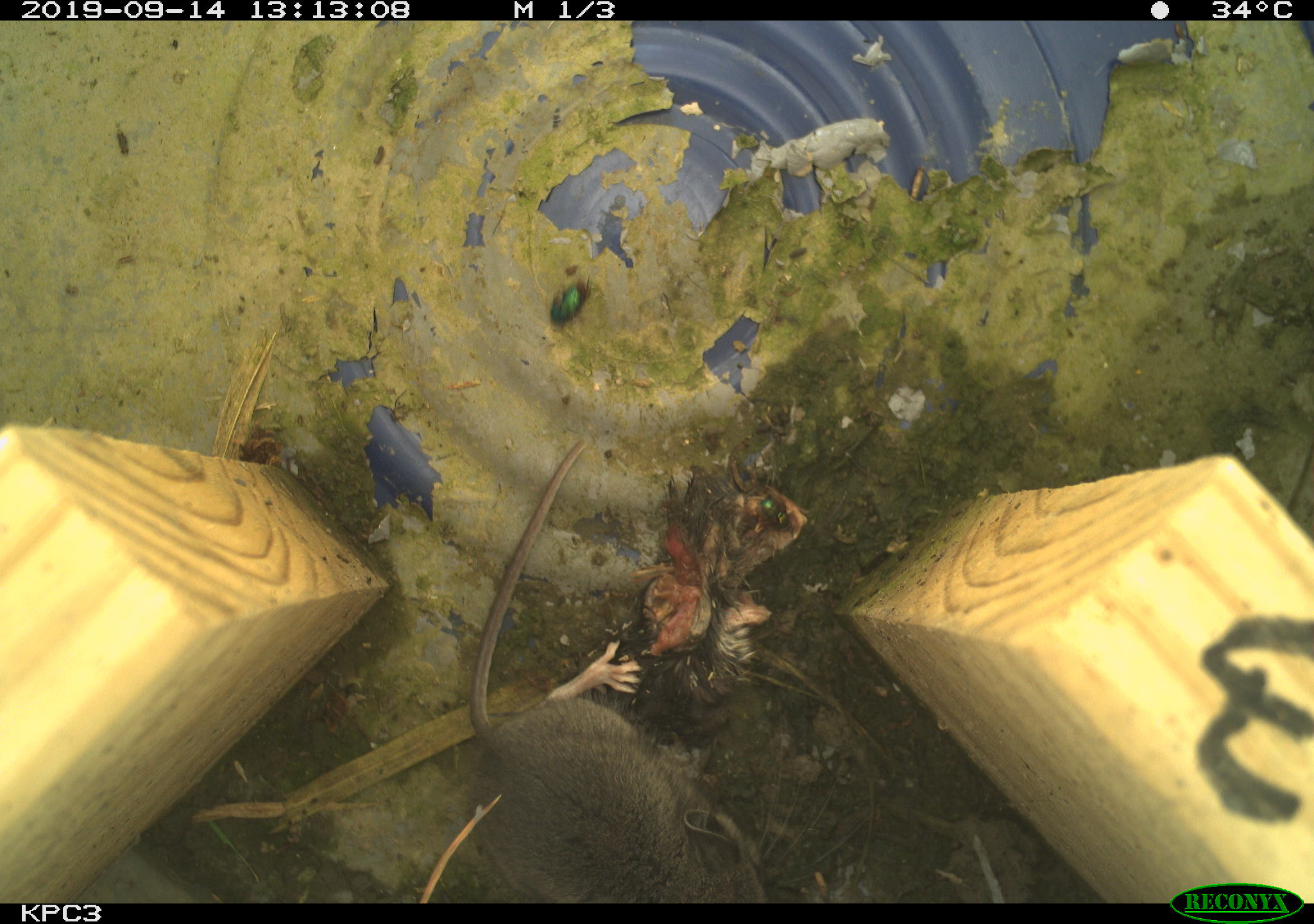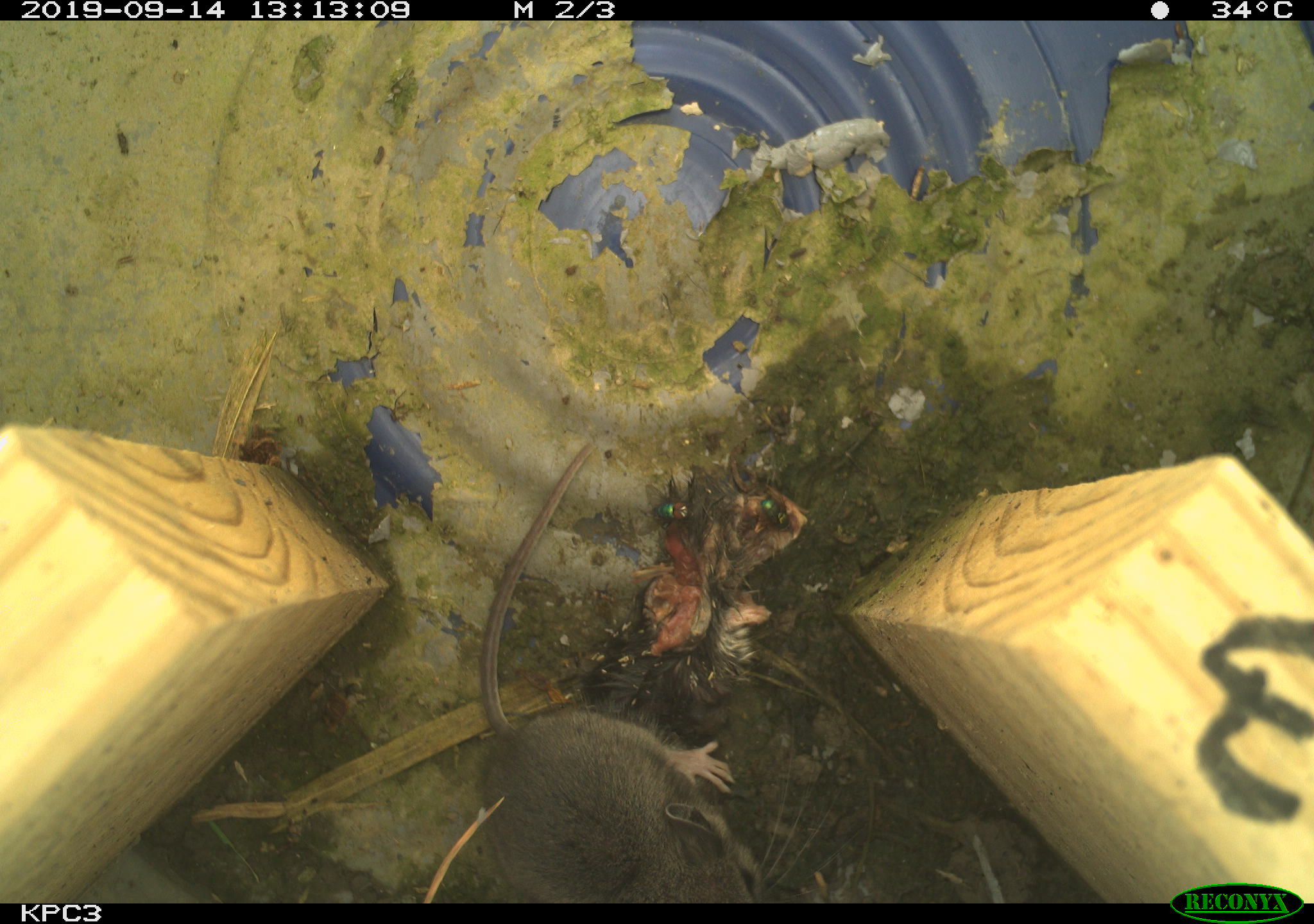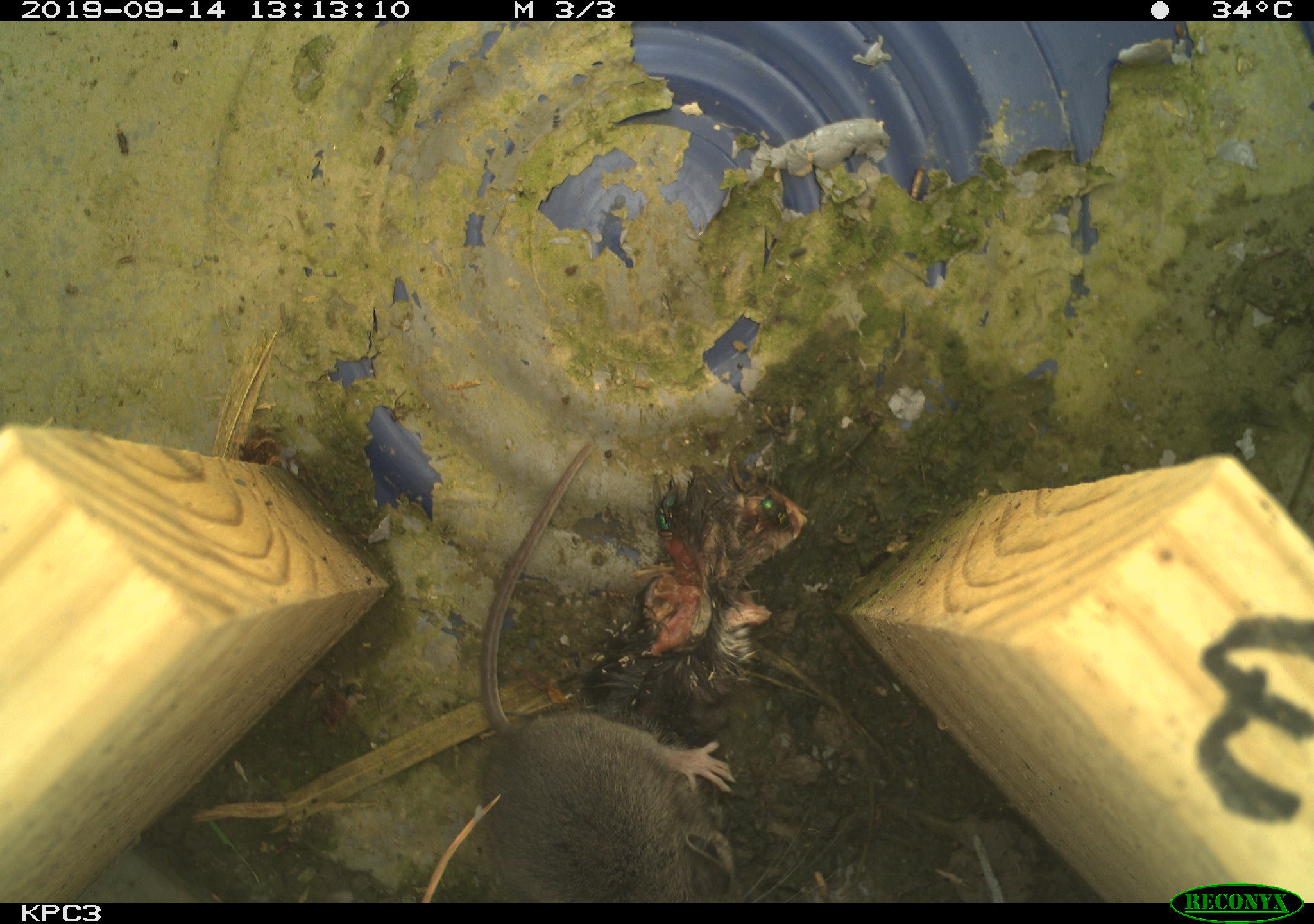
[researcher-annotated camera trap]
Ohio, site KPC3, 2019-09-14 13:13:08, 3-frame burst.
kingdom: Animalia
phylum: Chordata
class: Mammalia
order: Rodentia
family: Cricetidae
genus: Peromyscus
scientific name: Peromyscus leucopus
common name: white-footed mouse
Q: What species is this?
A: White-footed mouse (Peromyscus leucopus).